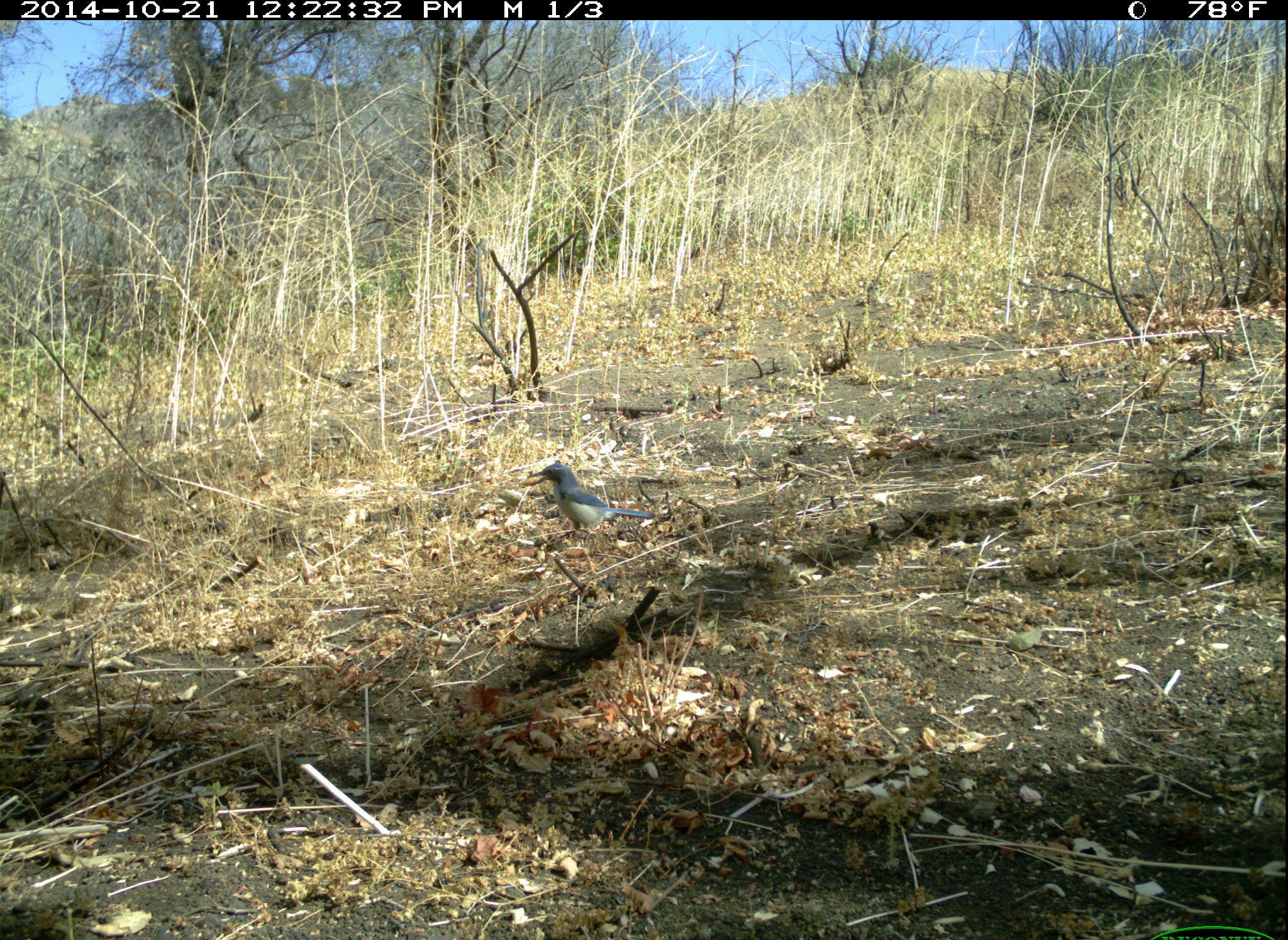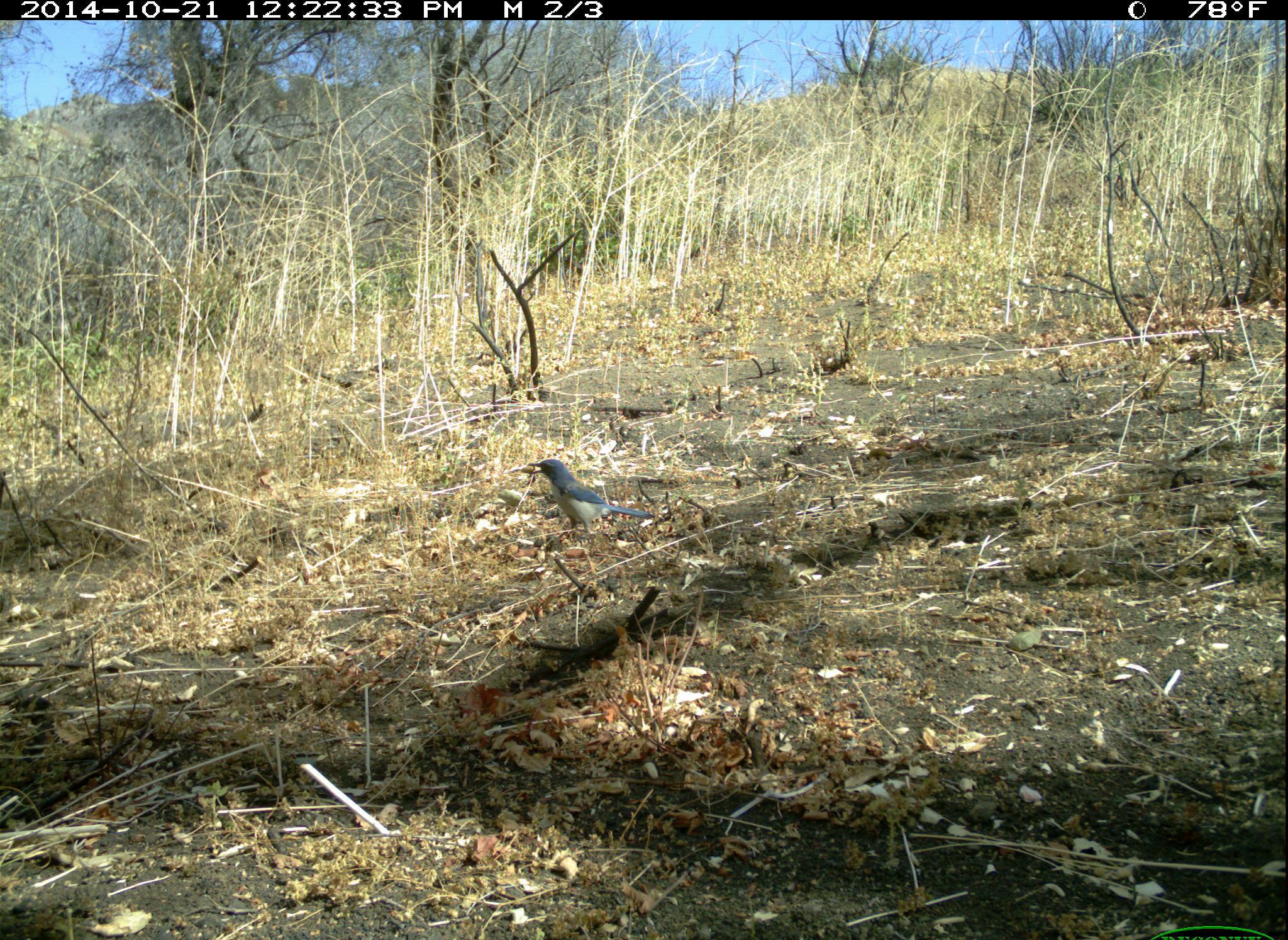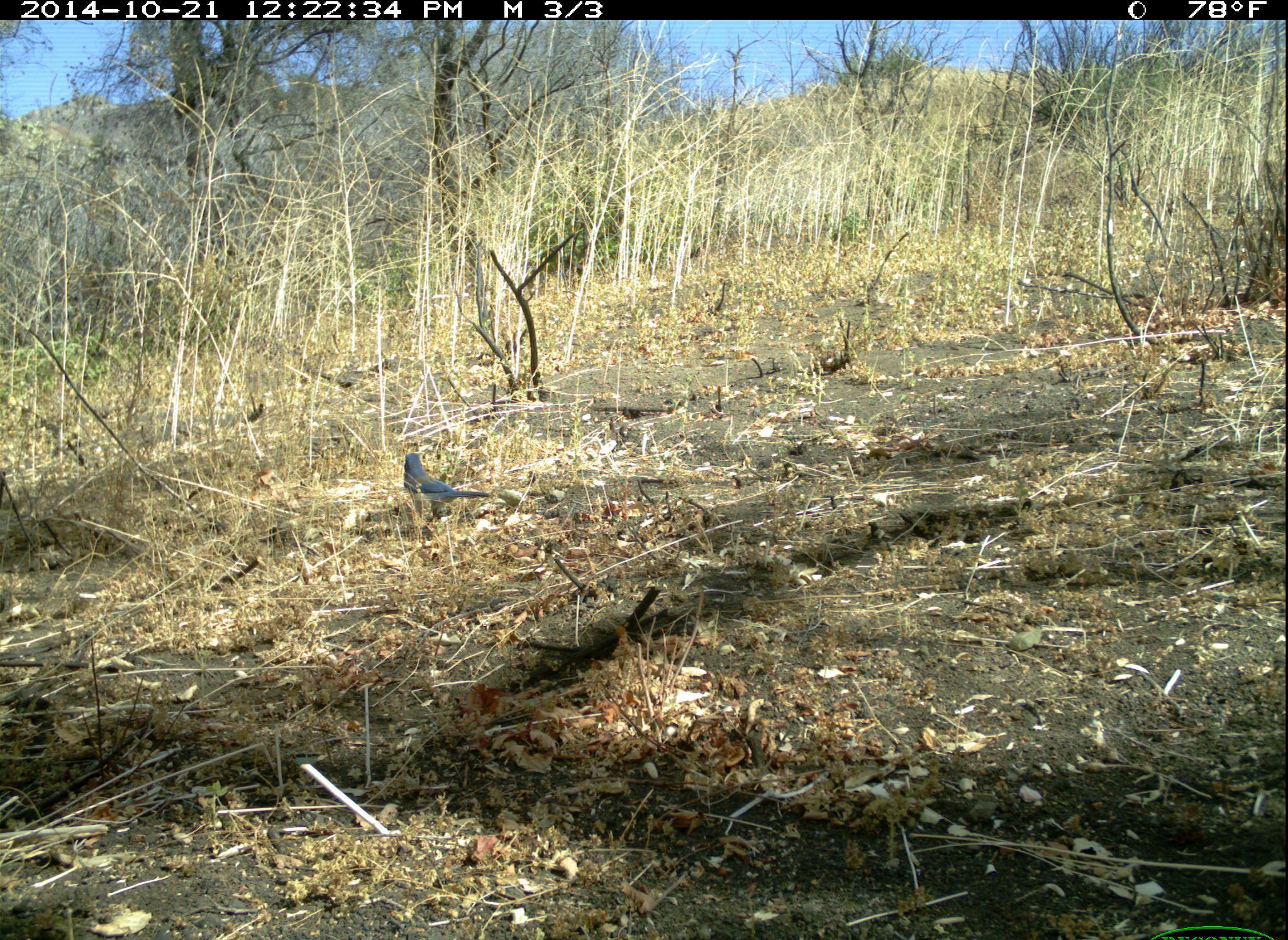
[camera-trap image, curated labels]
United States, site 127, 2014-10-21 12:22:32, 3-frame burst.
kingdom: Animalia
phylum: Chordata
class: Aves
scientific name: Aves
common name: bird